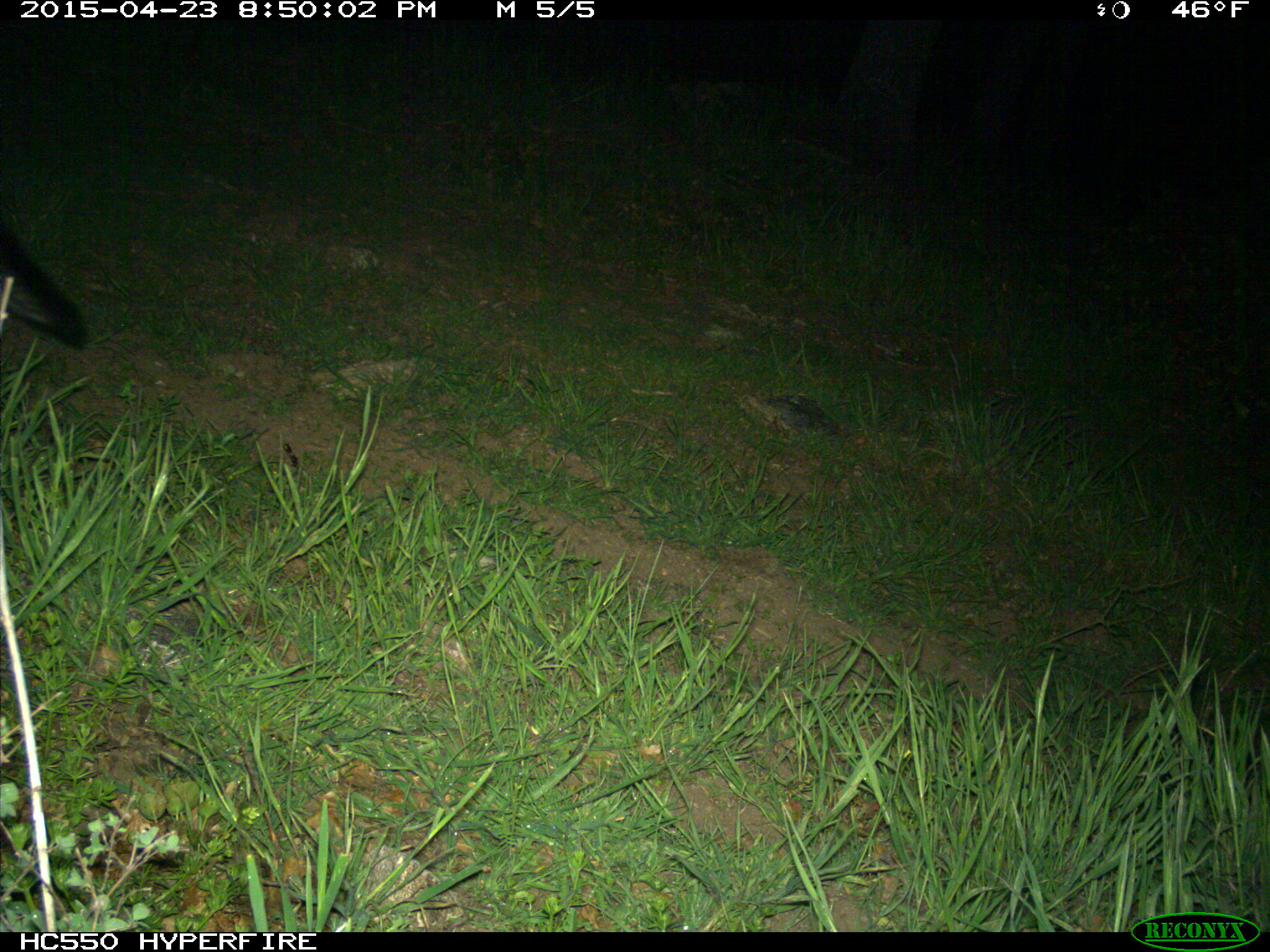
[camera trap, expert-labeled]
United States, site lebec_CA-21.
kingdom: Animalia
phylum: Chordata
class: Mammalia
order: Carnivora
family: Canidae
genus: Urocyon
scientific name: Urocyon cinereoargenteus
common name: gray fox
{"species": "Urocyon cinereoargenteus (gray fox)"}